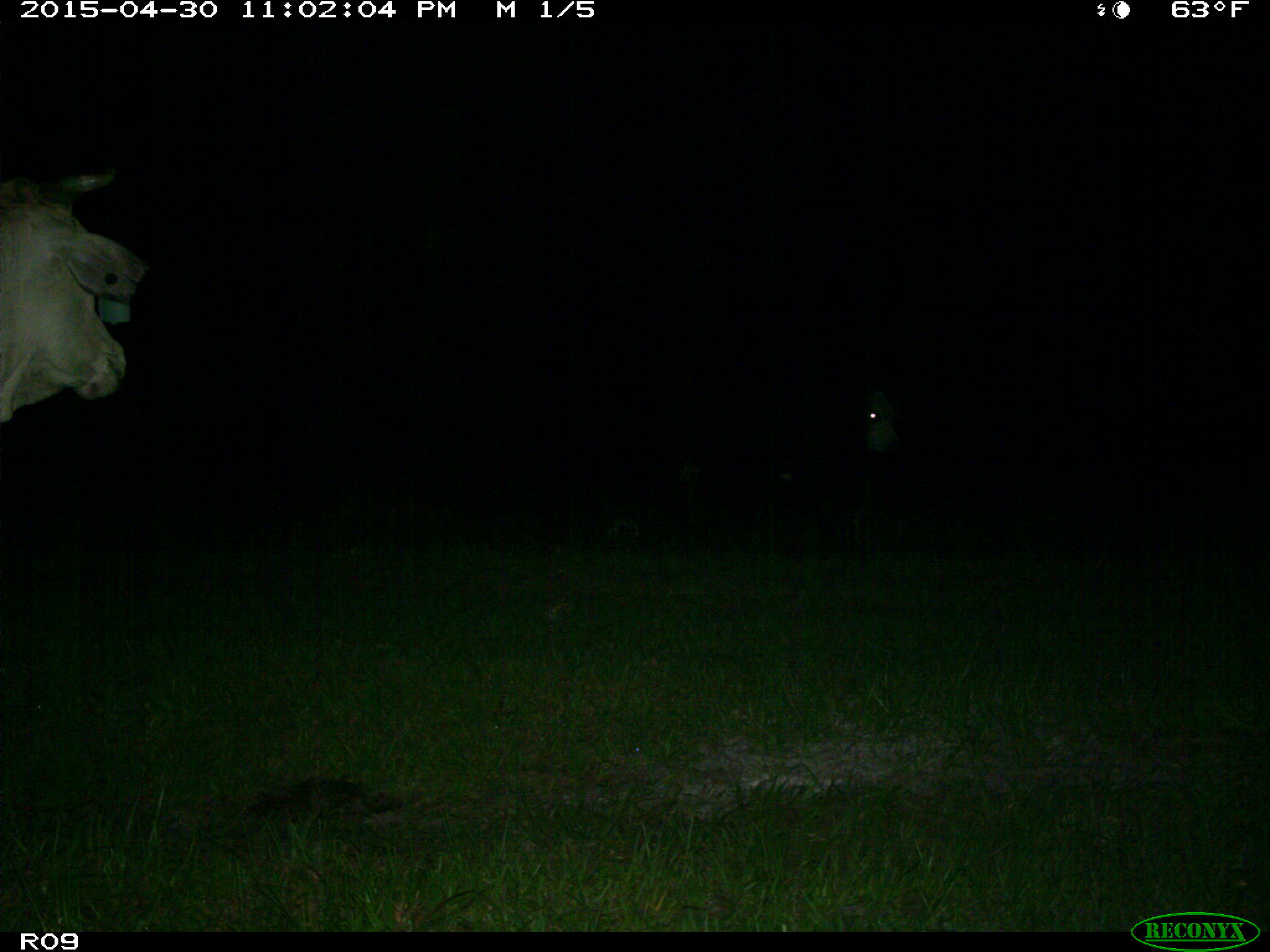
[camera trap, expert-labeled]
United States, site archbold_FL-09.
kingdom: Animalia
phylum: Chordata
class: Mammalia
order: Artiodactyla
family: Bovidae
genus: Bos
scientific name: Bos taurus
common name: domestic cow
Bos taurus (domestic cow).